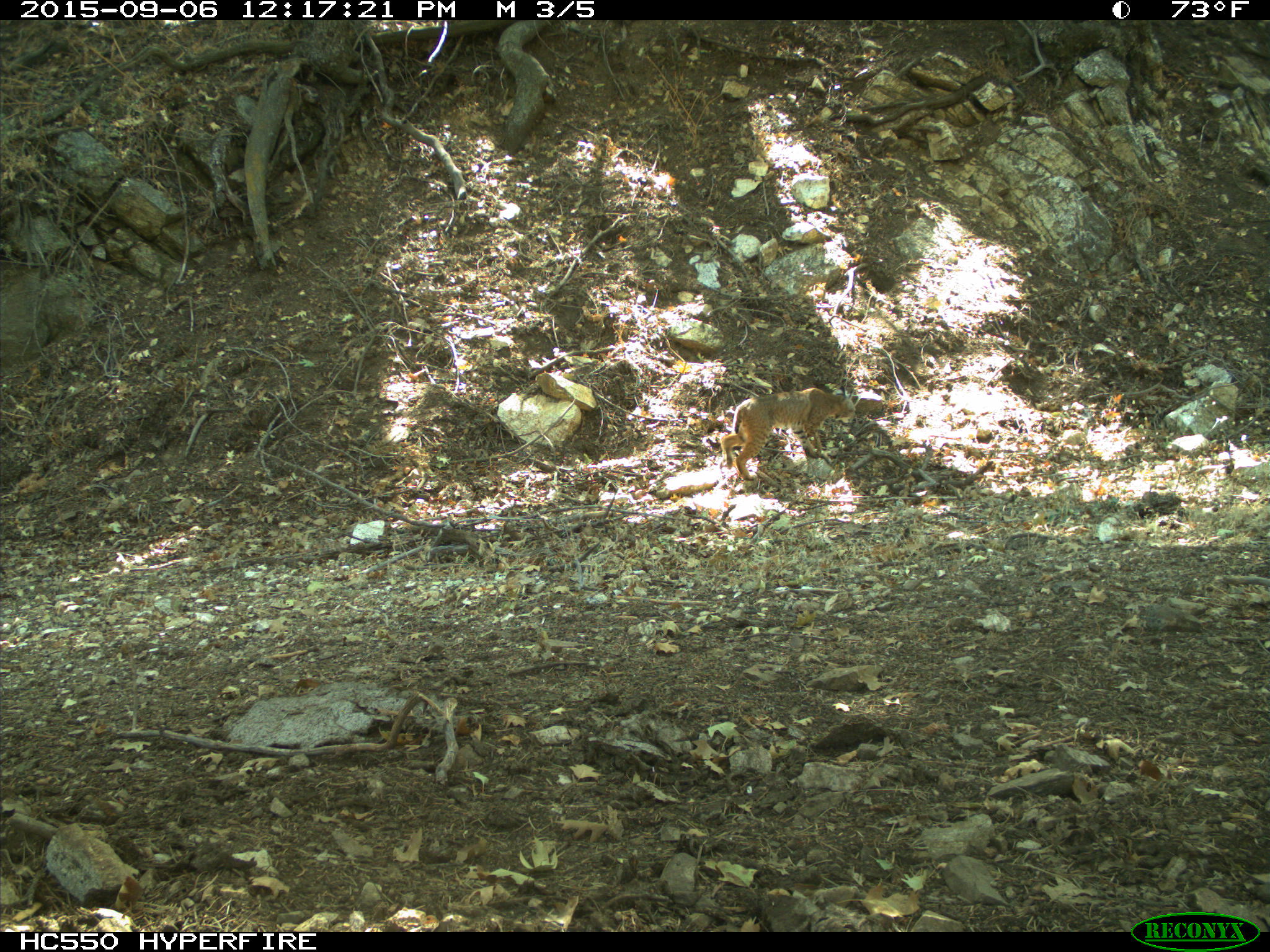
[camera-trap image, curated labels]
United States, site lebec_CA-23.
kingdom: Animalia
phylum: Chordata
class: Mammalia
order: Carnivora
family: Felidae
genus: Lynx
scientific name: Lynx rufus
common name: bobcat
Lynx rufus (bobcat).